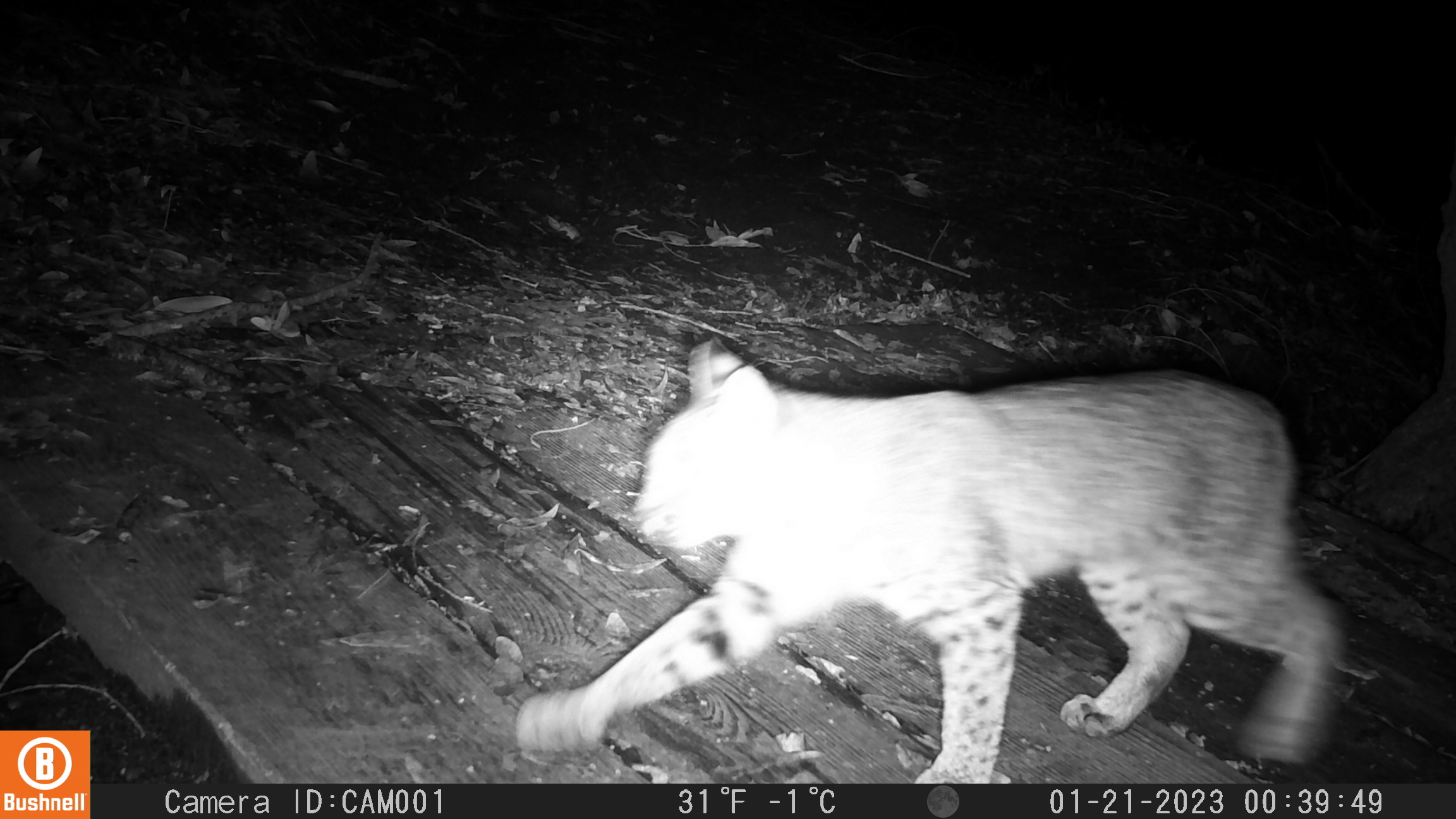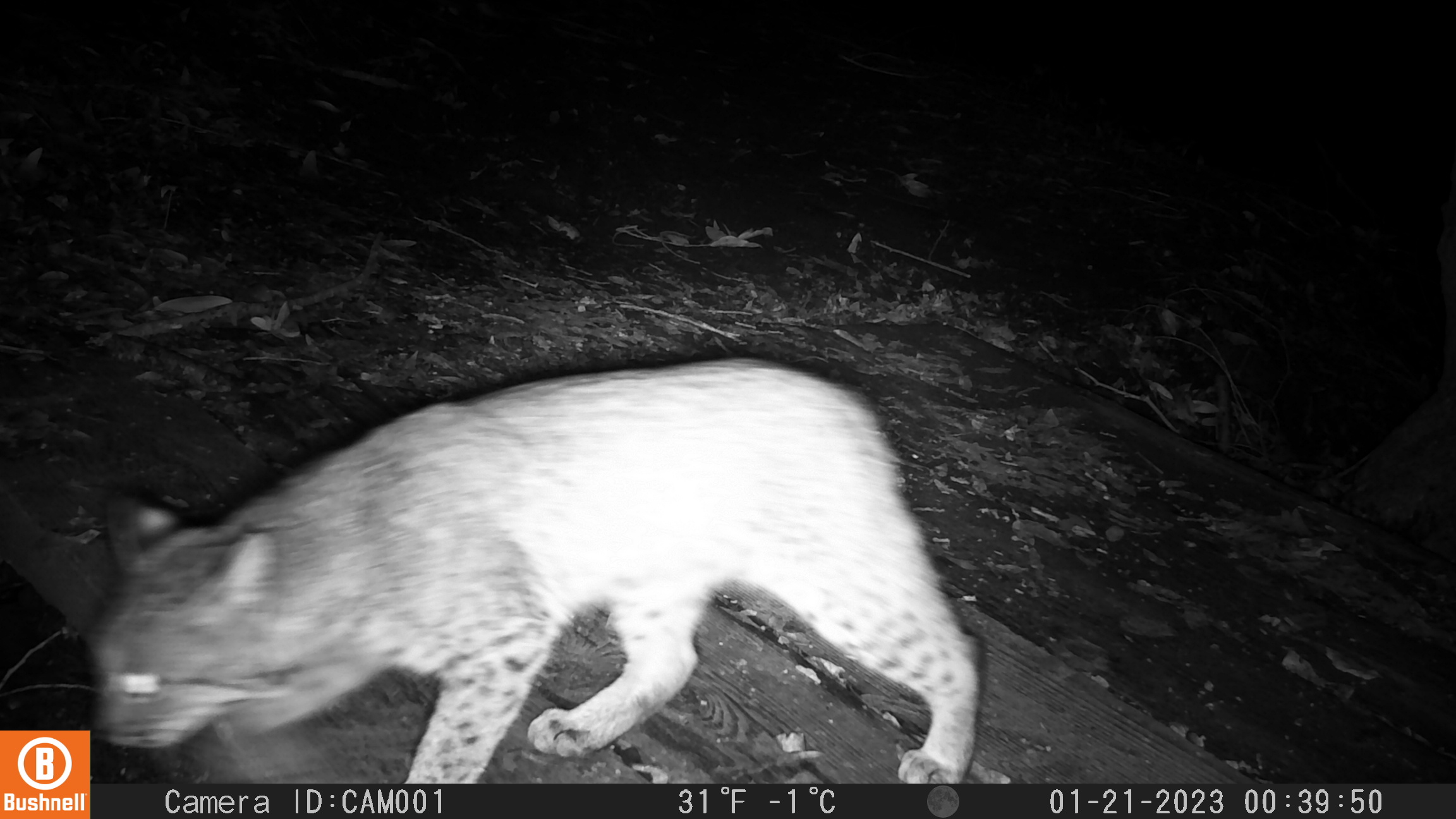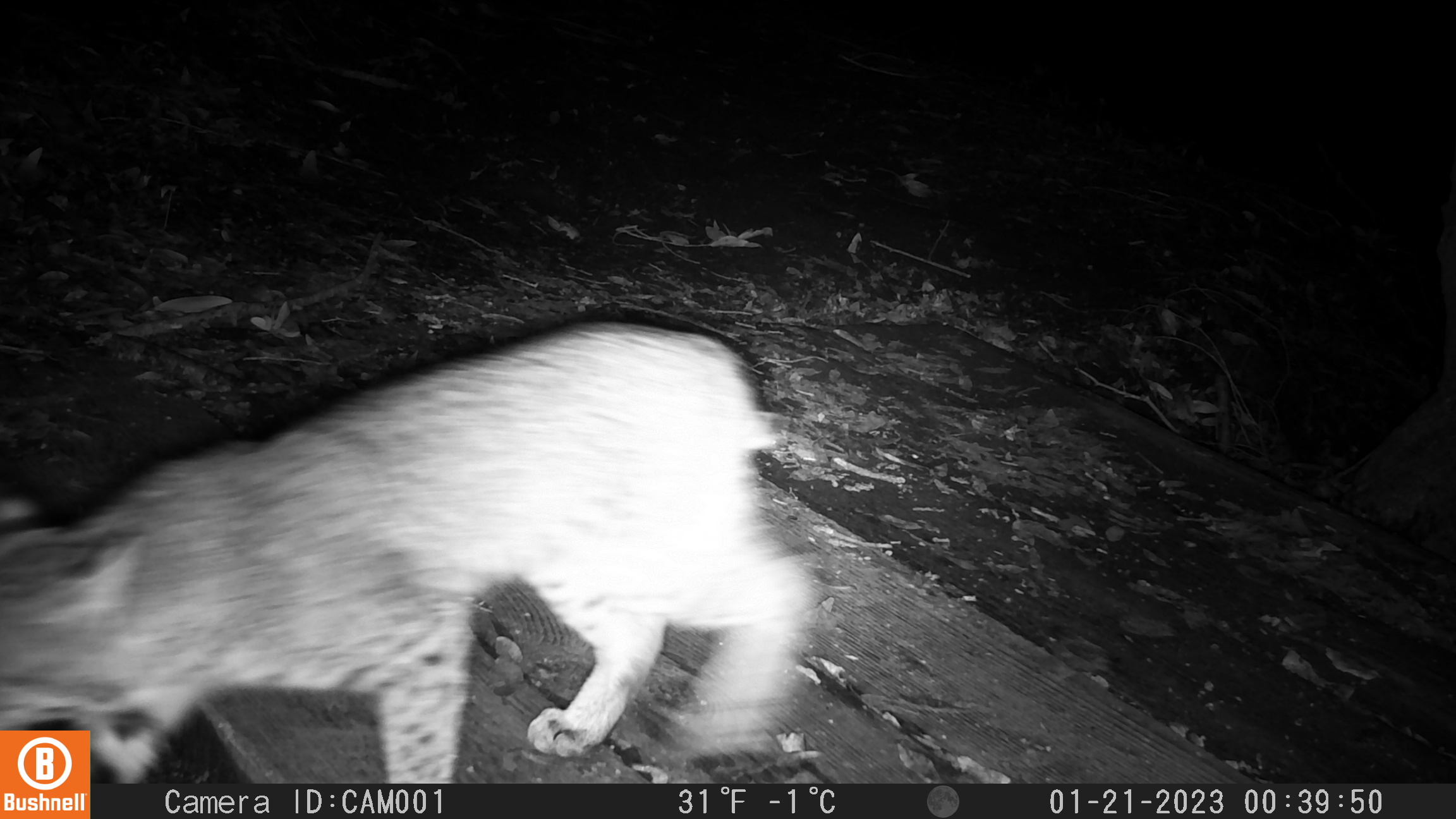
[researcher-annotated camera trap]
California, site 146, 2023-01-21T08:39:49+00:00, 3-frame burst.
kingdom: Animalia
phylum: Chordata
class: Mammalia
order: Carnivora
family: Felidae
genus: Lynx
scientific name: Lynx rufus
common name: bobcat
Bobcat (Lynx rufus).